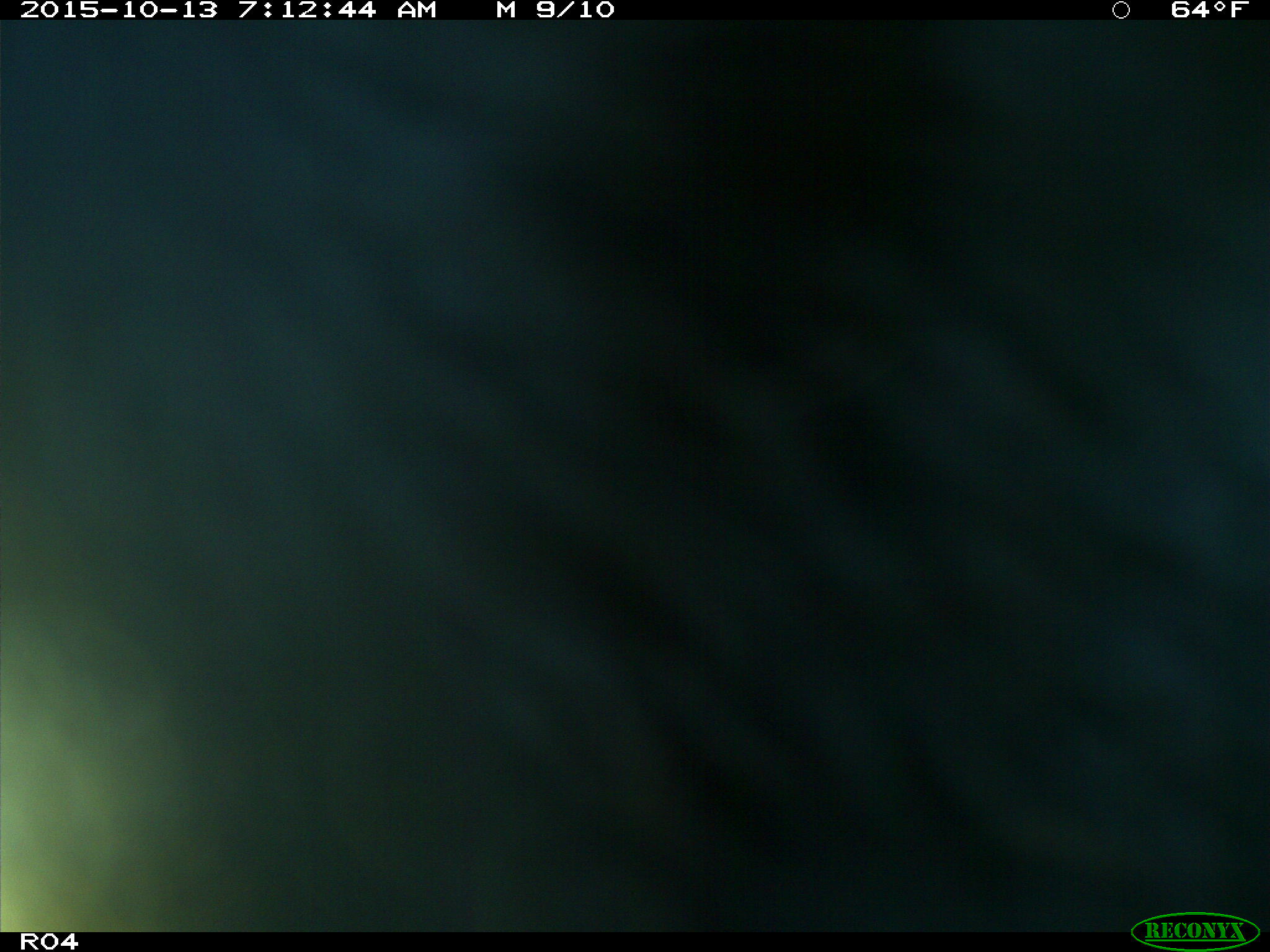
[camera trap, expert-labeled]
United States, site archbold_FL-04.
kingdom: Animalia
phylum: Chordata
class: Mammalia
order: Artiodactyla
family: Bovidae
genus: Bos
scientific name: Bos taurus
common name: domestic cow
Bos taurus (domestic cow).